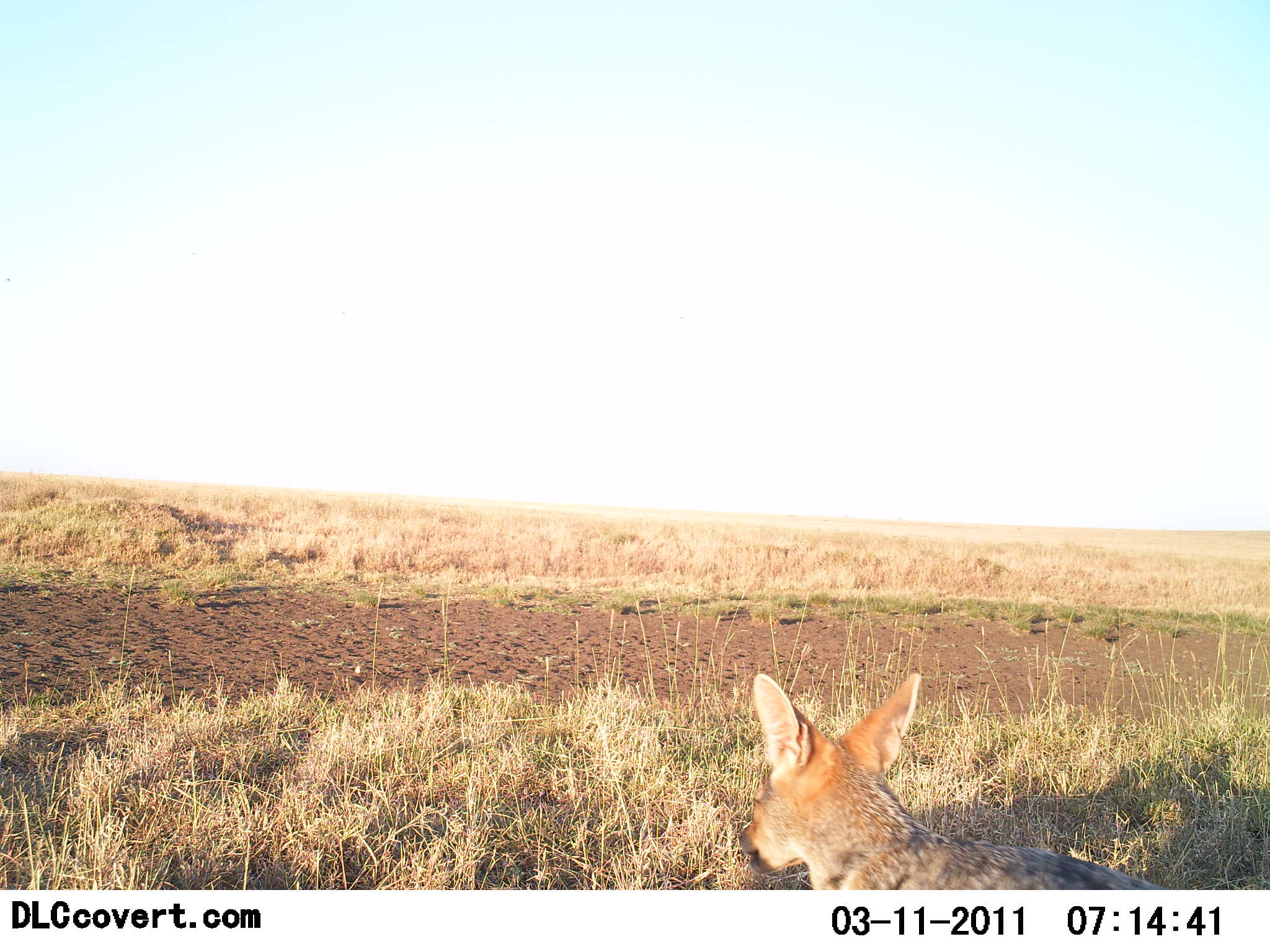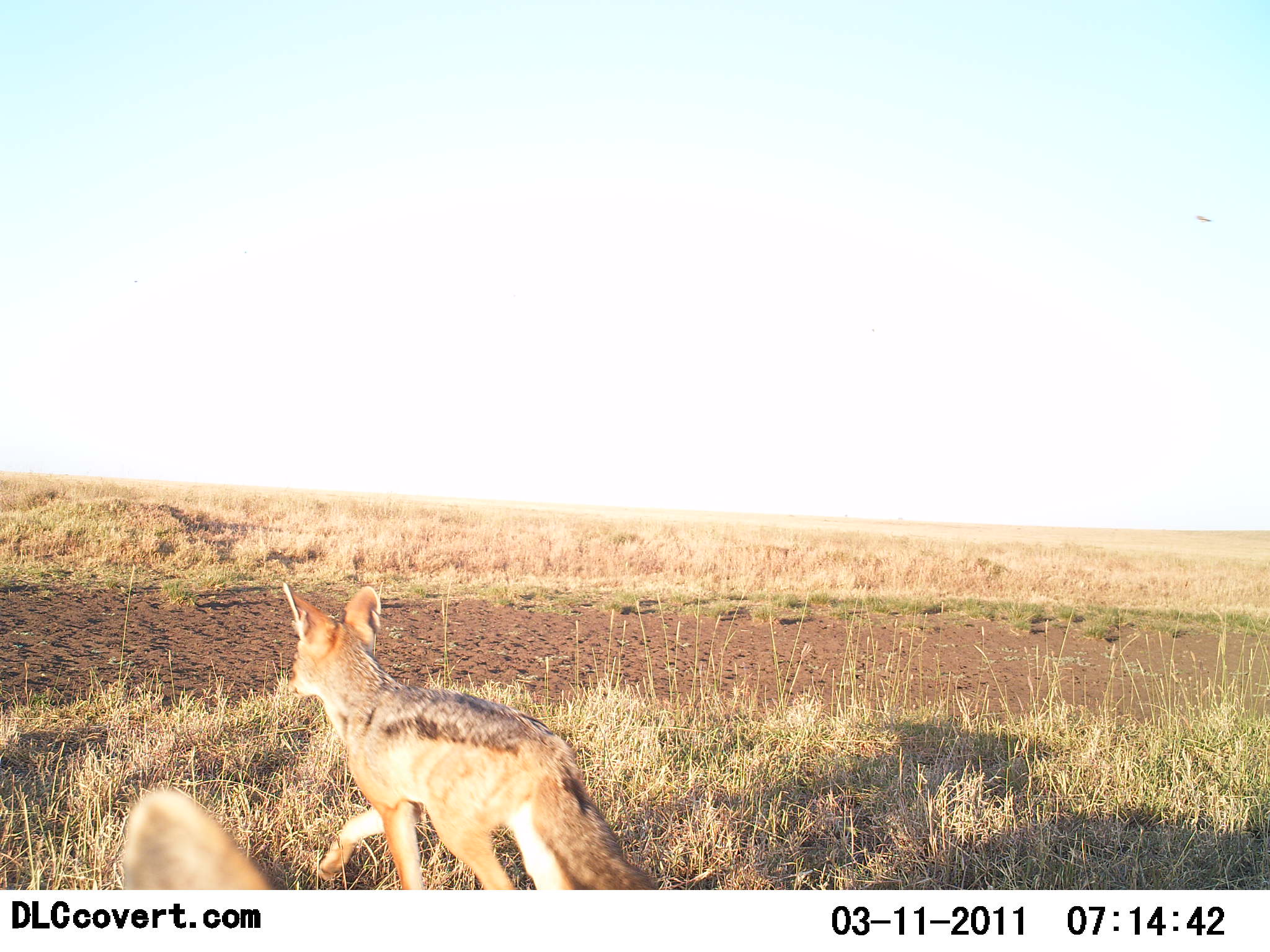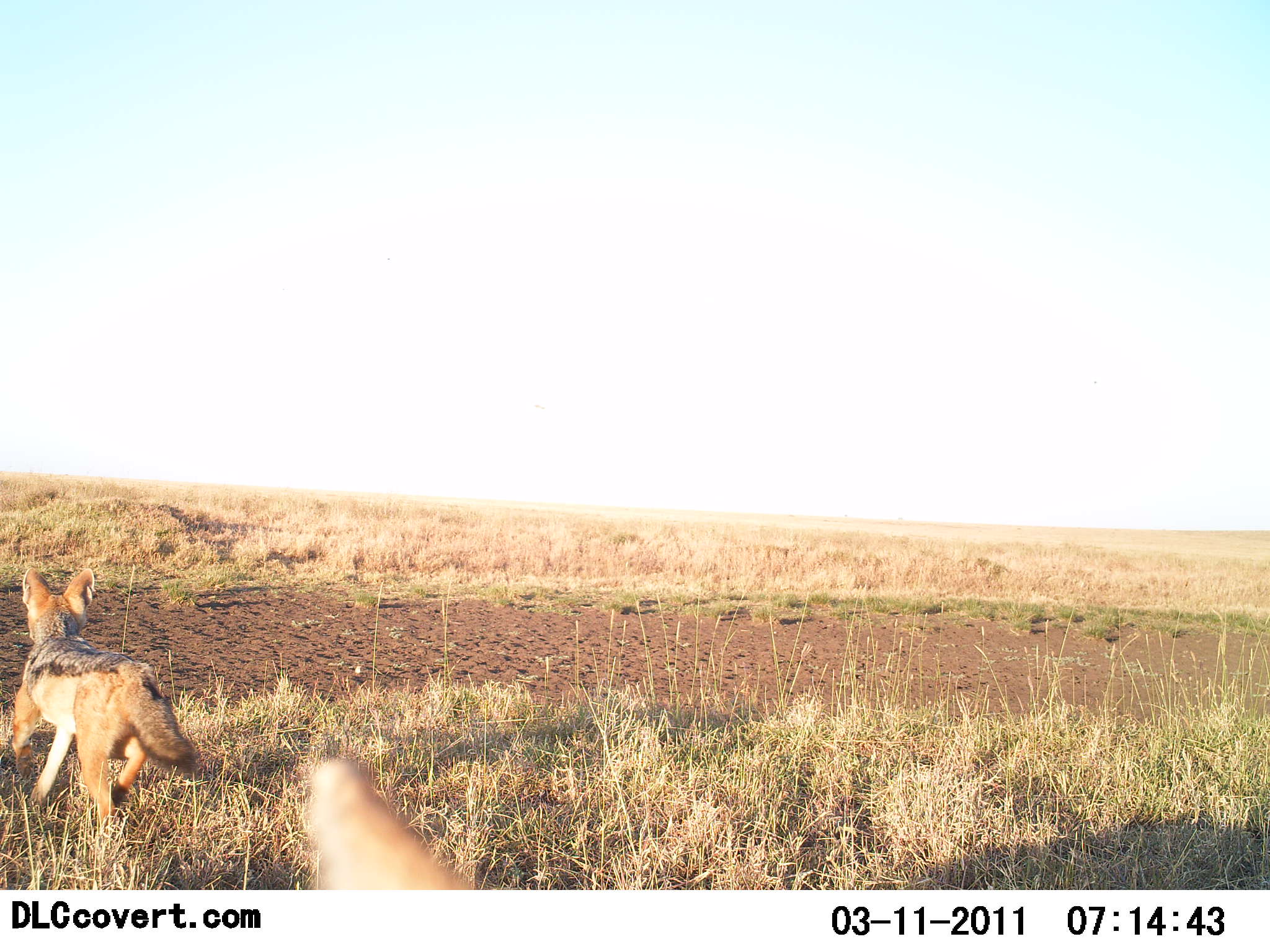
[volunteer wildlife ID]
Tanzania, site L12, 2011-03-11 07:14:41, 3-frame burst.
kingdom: Animalia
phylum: Chordata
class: Mammalia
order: Carnivora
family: Canidae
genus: Lupulella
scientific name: Lupulella mesomelas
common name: black-backed jackal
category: jackal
Jackal (black-backed jackal) (Lupulella mesomelas), count 2. Behavior (volunteer vote fractions): standing 7%, resting 0%, moving 100%, interacting 7%. Young present (vote fraction): 0%. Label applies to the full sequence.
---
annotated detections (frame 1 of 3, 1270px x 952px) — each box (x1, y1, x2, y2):
animal: (736, 673, 1169, 890)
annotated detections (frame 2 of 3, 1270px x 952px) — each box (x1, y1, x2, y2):
animal: (279, 578, 663, 890); (122, 789, 273, 890)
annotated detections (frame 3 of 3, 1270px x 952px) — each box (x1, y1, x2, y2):
animal: (7, 566, 200, 838); (305, 759, 475, 889)